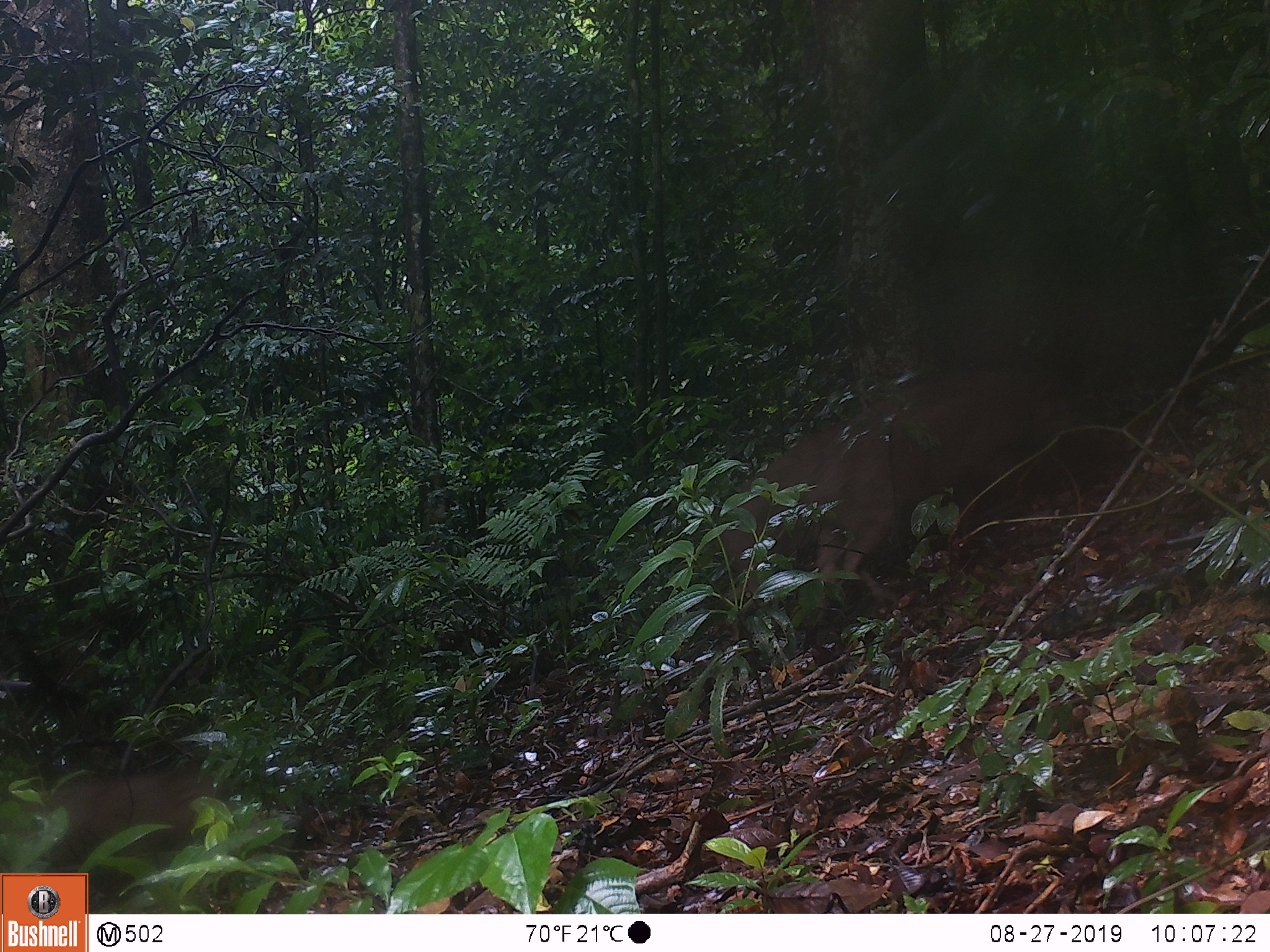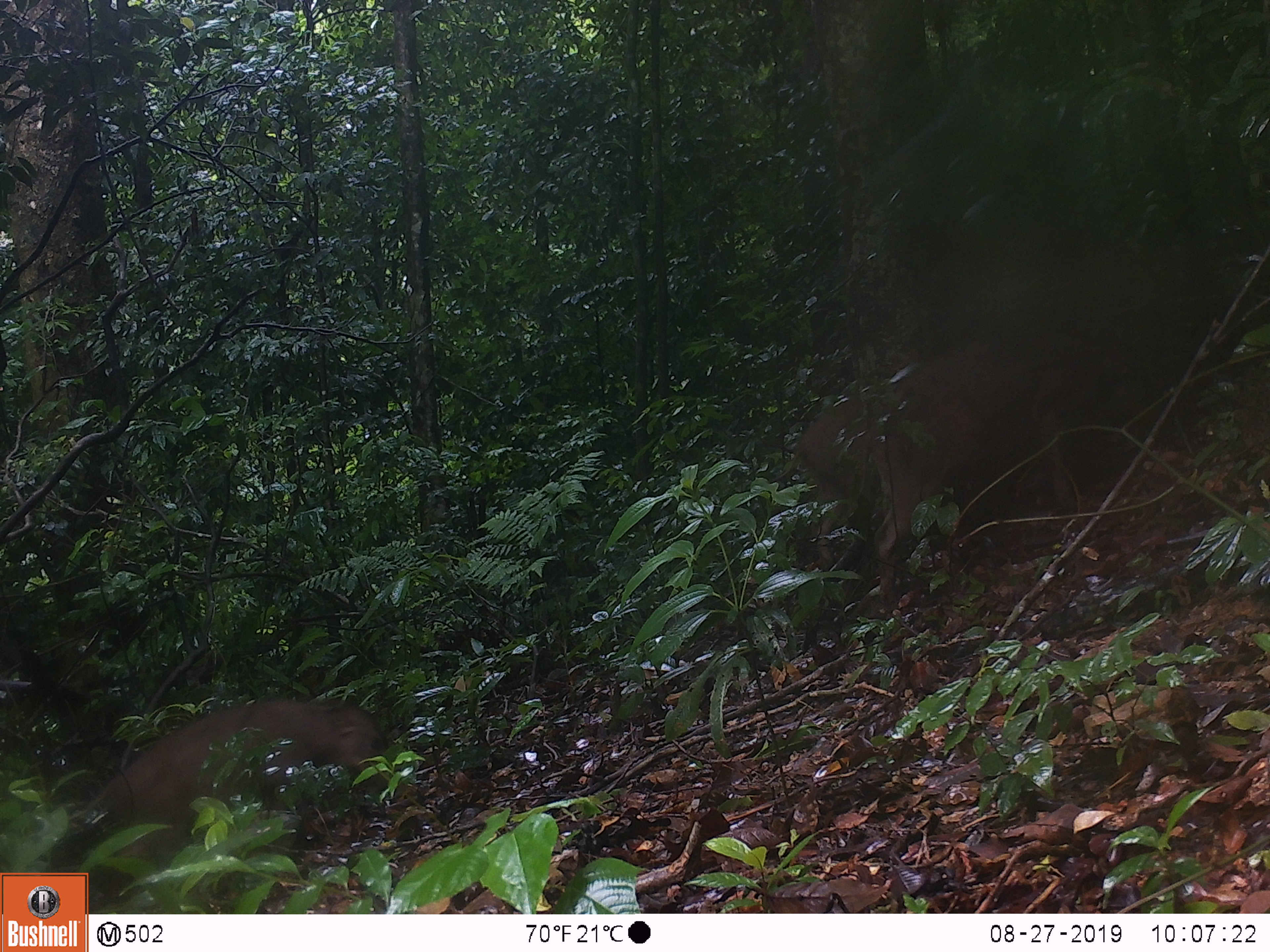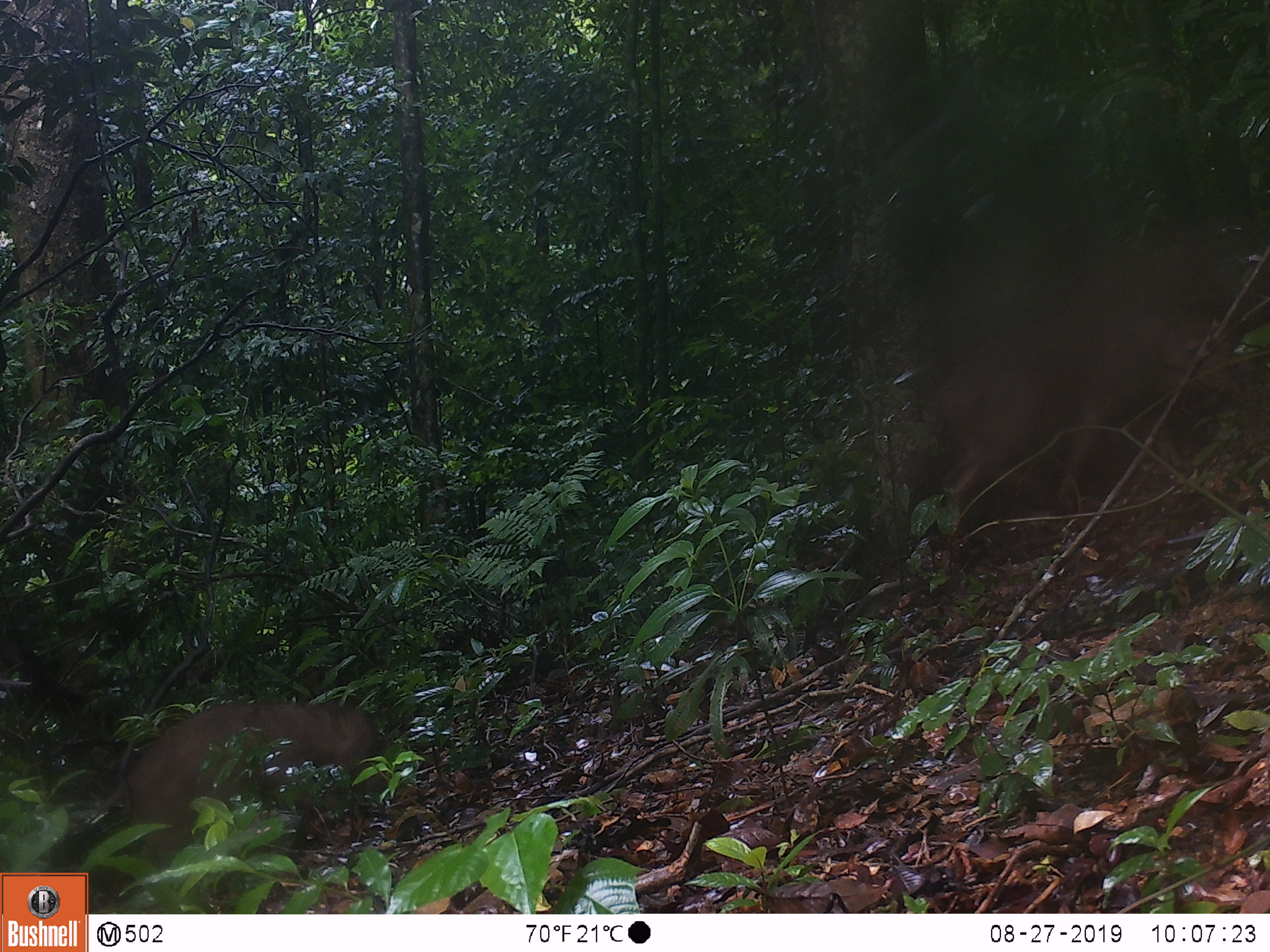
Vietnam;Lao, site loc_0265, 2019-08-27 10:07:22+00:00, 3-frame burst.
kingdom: Animalia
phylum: Chordata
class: Mammalia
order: Artiodactyla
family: Suidae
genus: Sus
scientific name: Sus scrofa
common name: eurasian wild pig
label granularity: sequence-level